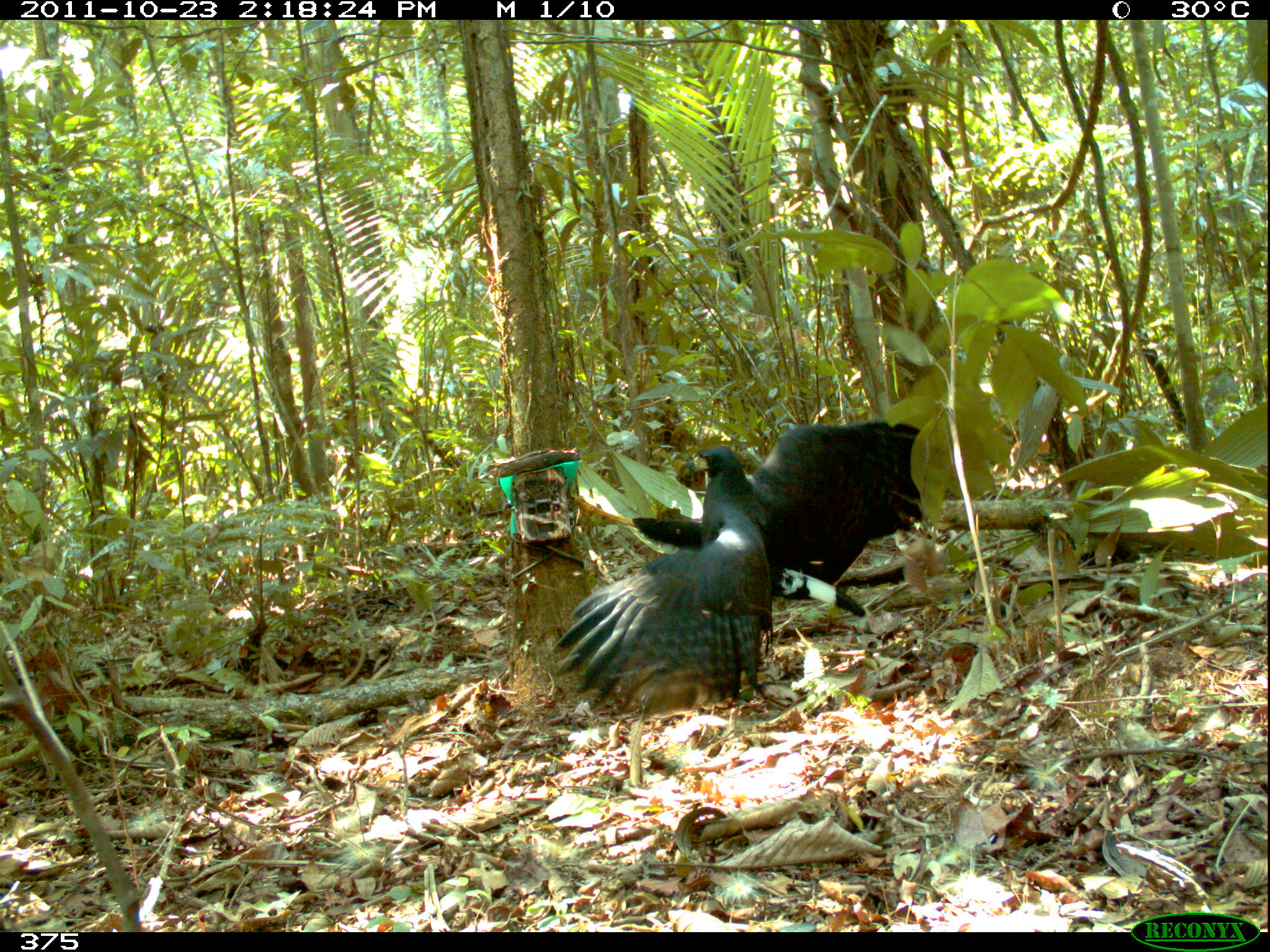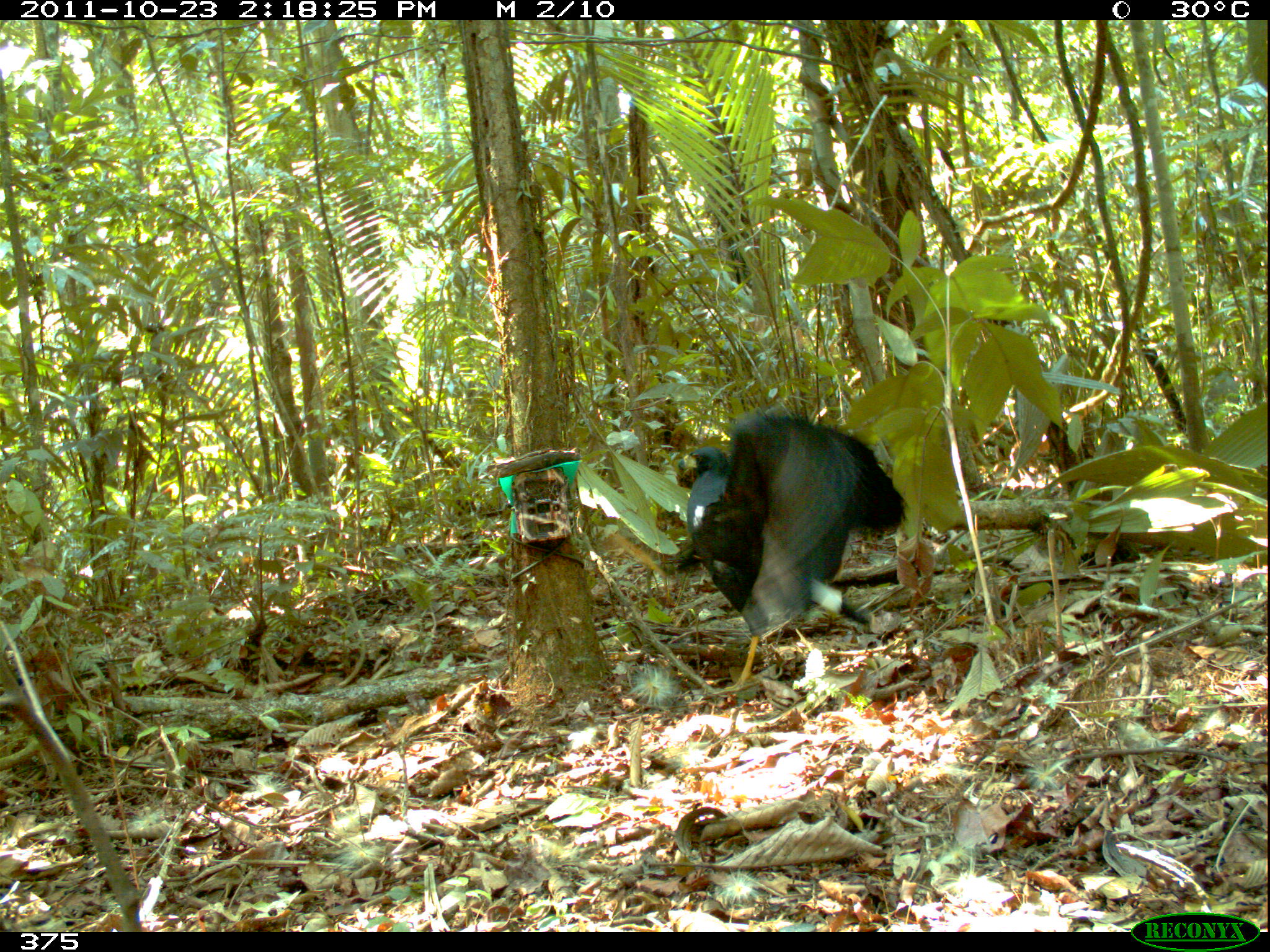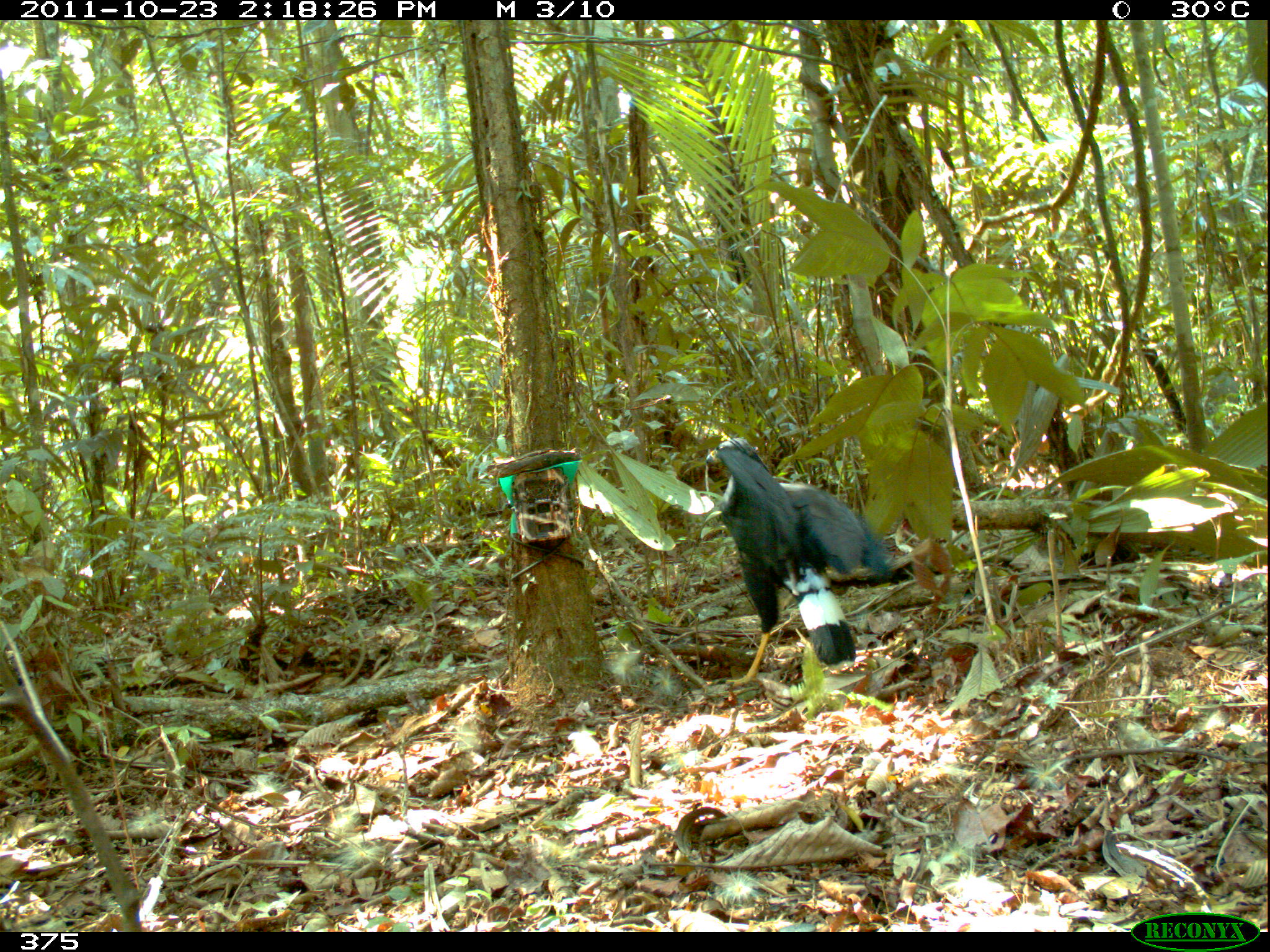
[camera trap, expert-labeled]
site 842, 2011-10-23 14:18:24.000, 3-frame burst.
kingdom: Animalia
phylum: Chordata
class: Aves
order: Accipitriformes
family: Accipitridae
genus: Buteogallus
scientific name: Buteogallus urubitinga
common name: great black hawk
Buteogallus urubitinga (great black hawk).